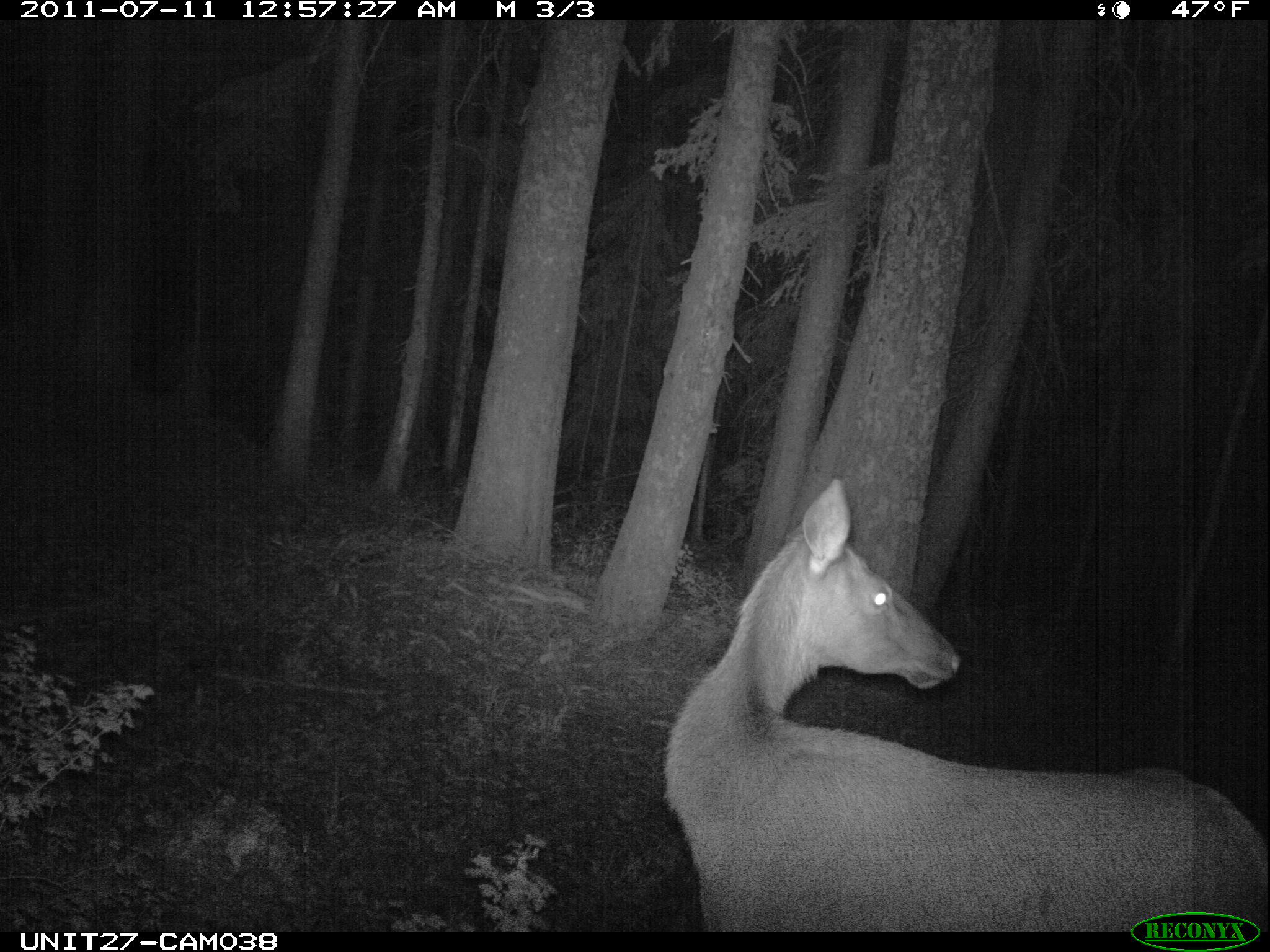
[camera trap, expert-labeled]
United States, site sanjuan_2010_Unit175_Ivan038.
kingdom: Animalia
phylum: Chordata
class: Mammalia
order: Artiodactyla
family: Cervidae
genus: Cervus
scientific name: Cervus elaphus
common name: red deer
Cervus elaphus (red deer).